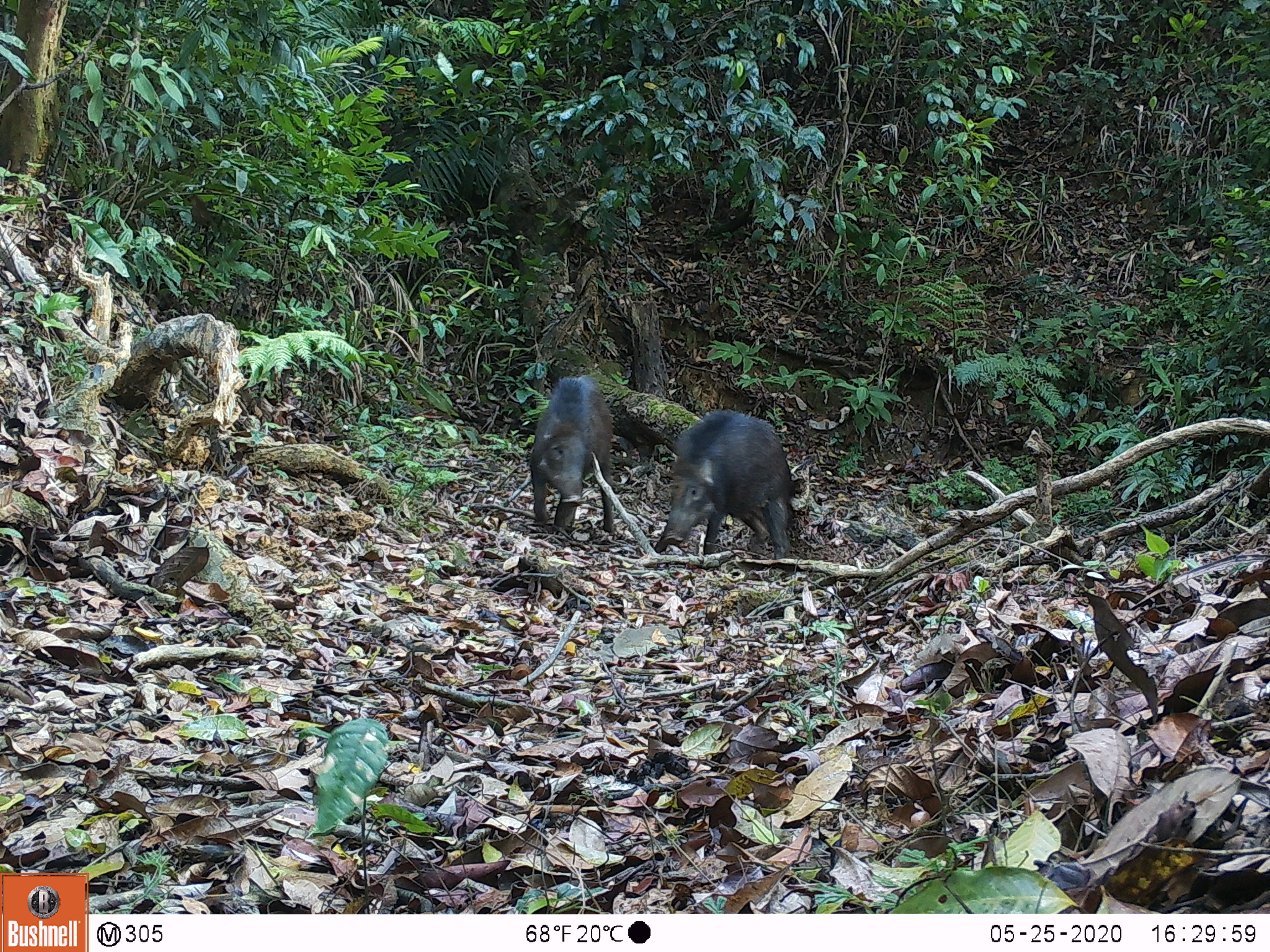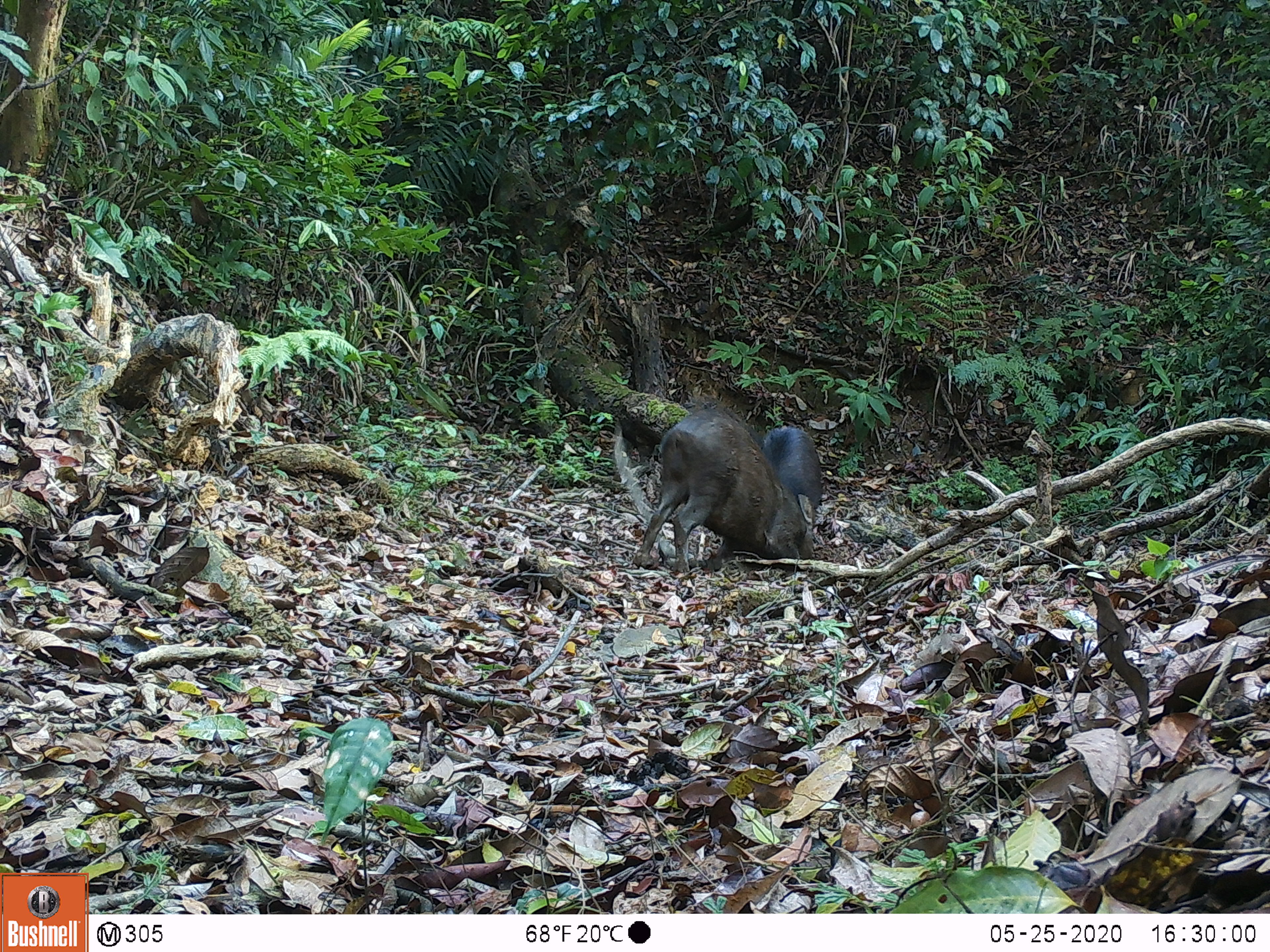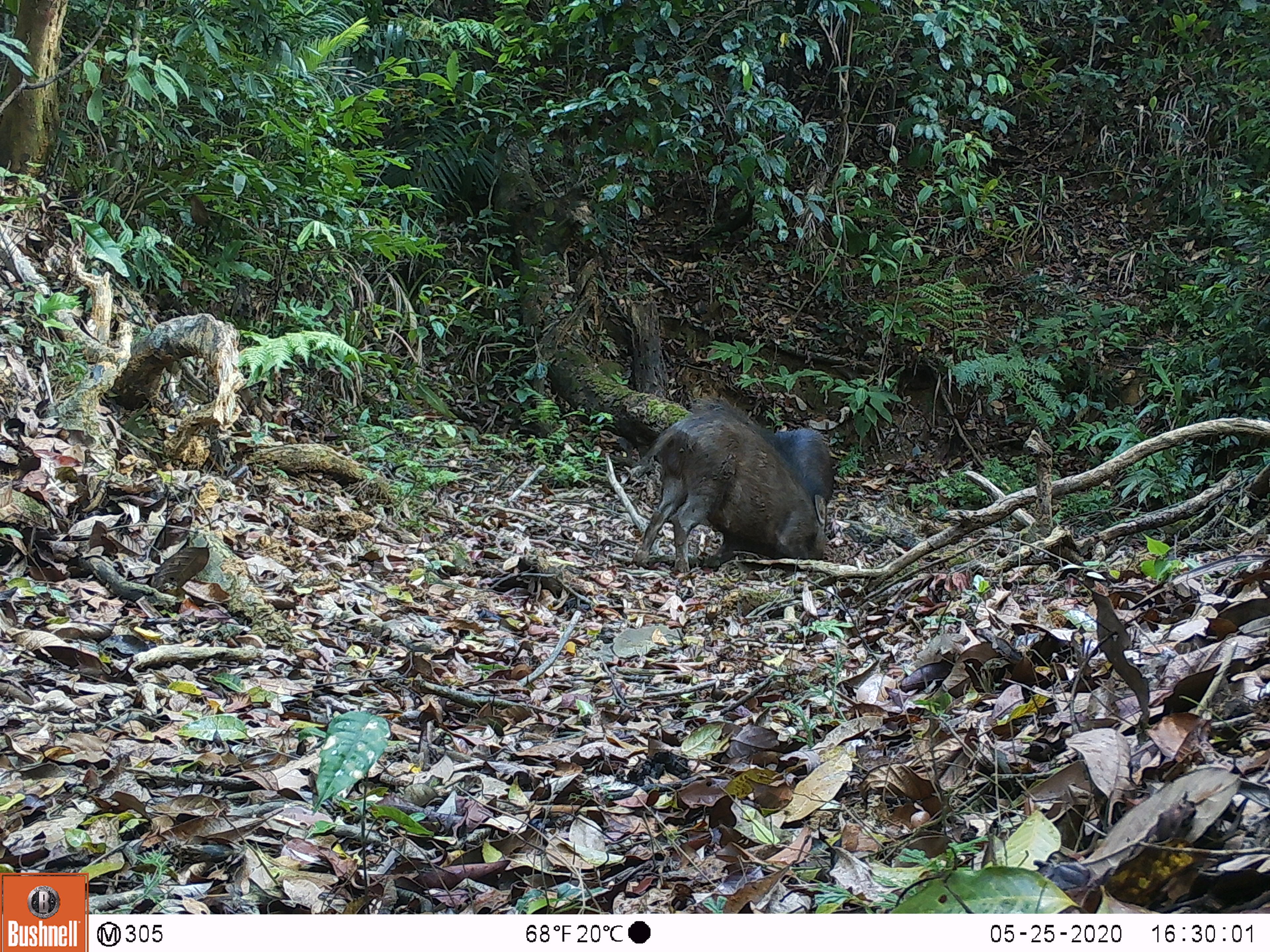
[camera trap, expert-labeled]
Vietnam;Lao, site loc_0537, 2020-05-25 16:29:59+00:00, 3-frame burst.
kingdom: Animalia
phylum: Chordata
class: Mammalia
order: Artiodactyla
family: Suidae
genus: Sus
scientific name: Sus scrofa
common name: eurasian wild pig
Eurasian wild pig (Sus scrofa). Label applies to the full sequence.